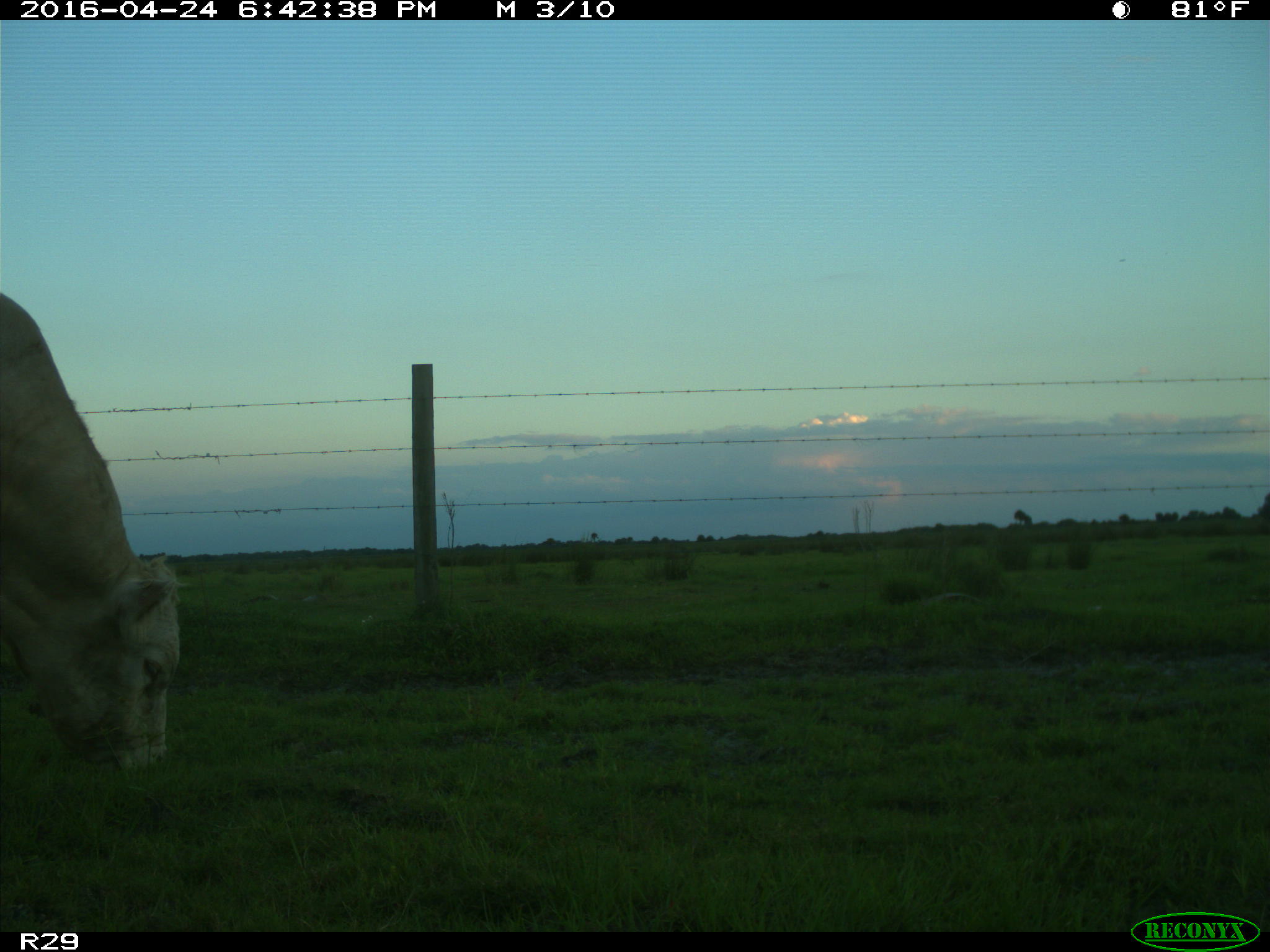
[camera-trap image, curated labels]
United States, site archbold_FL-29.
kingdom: Animalia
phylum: Chordata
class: Mammalia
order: Artiodactyla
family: Bovidae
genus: Bos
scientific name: Bos taurus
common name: domestic cow